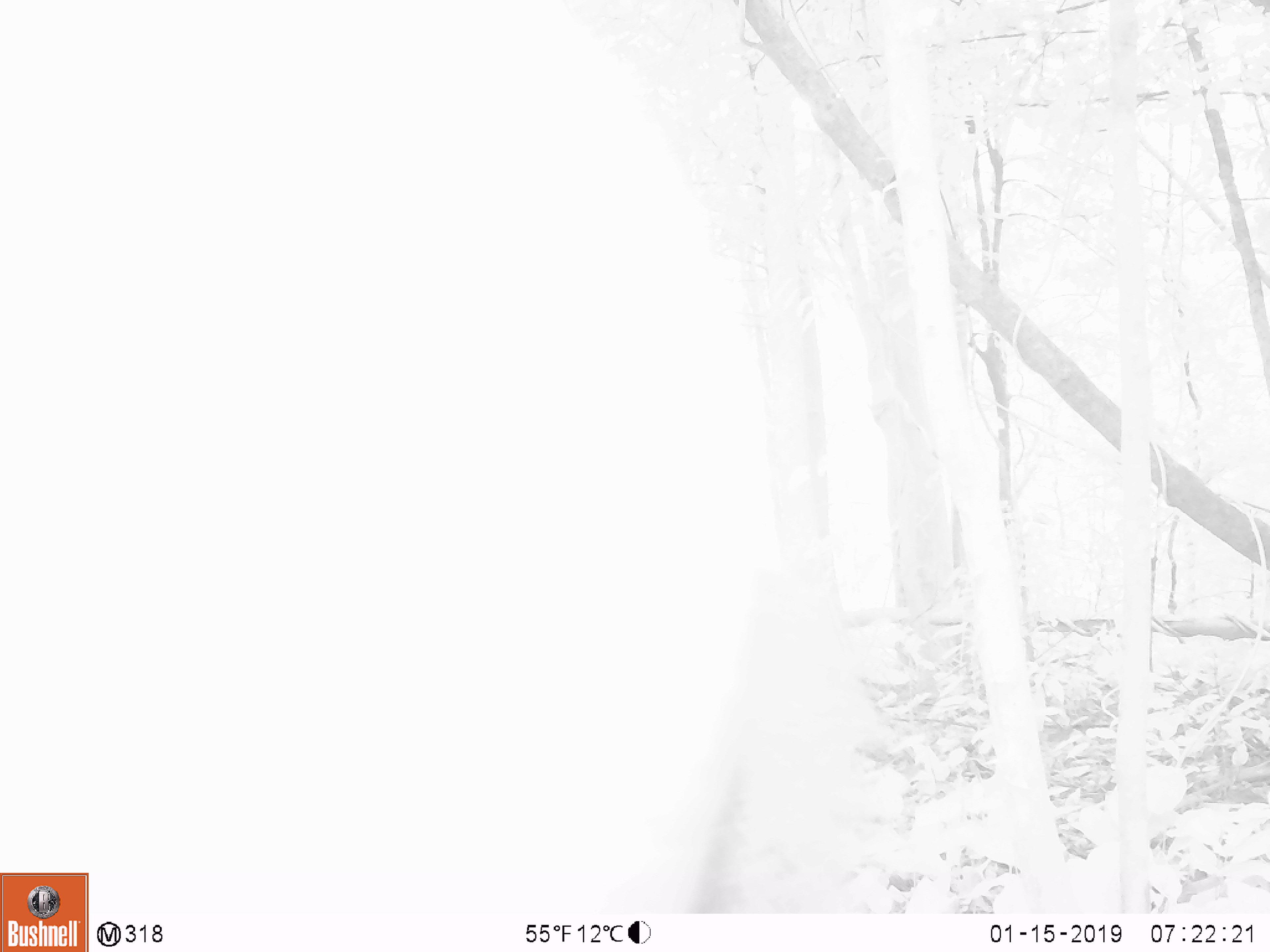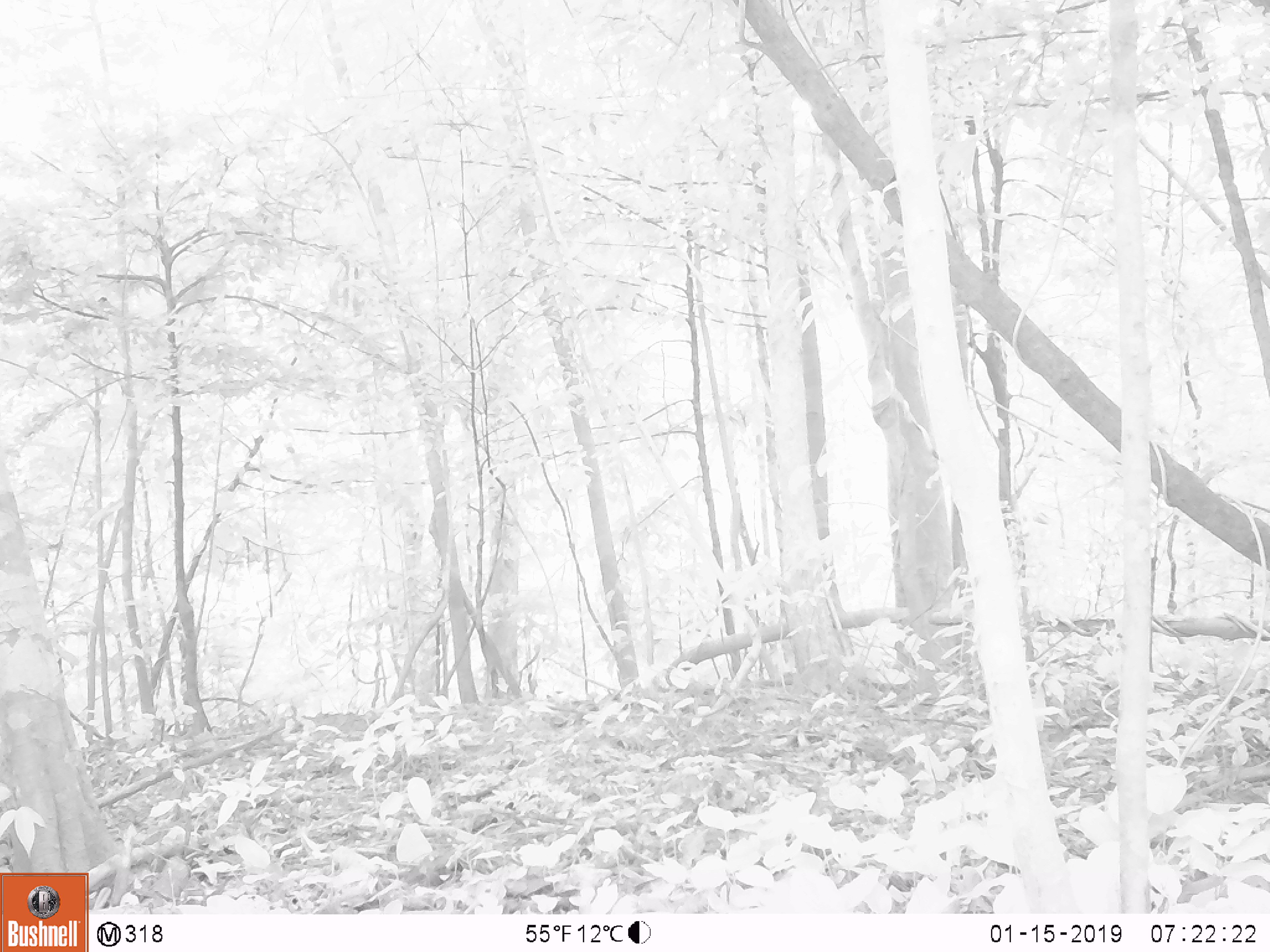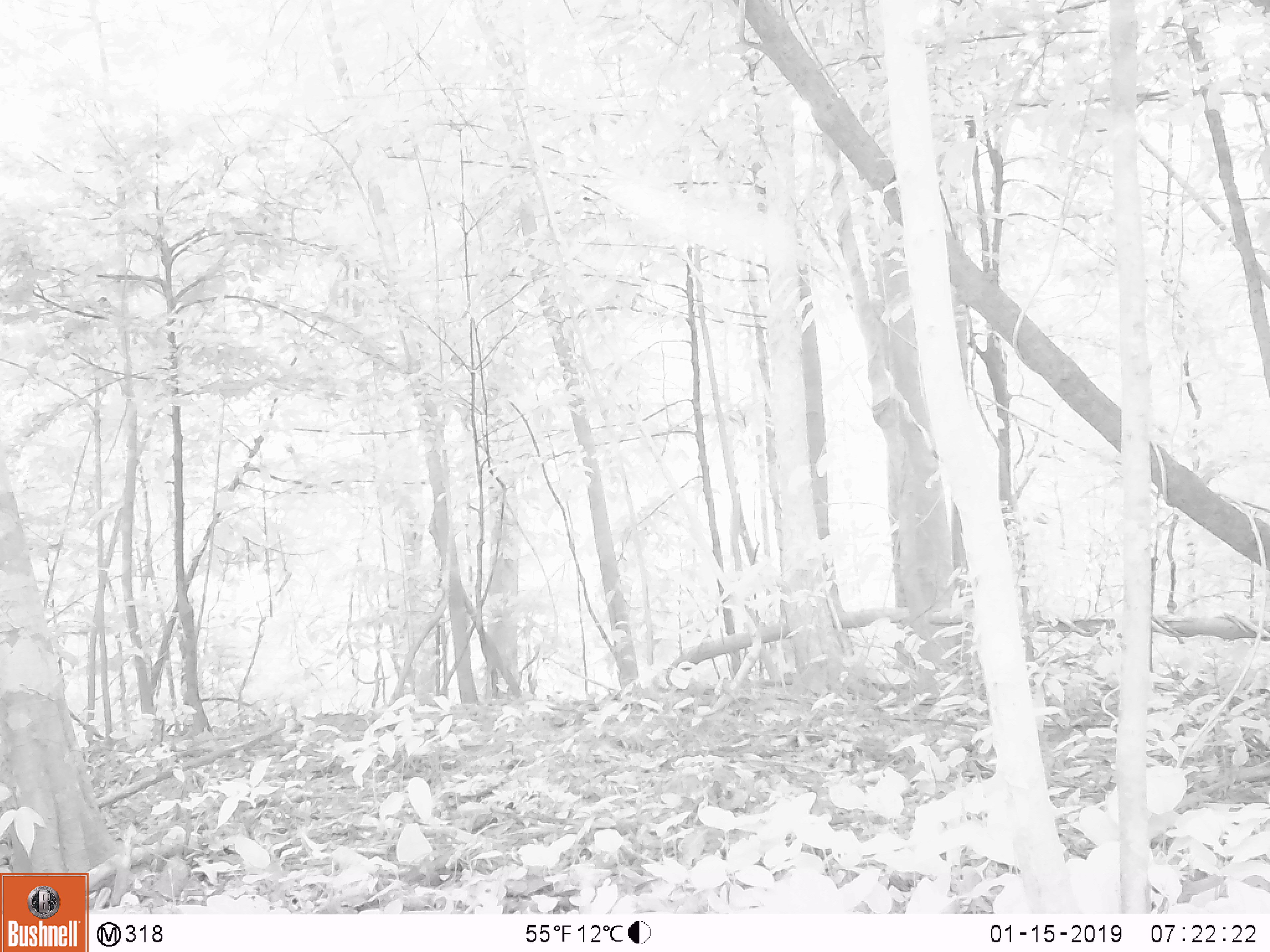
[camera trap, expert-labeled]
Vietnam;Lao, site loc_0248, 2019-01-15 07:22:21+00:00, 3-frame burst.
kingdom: Animalia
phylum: Chordata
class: Mammalia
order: Artiodactyla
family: Cervidae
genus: Rusa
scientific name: Rusa unicolor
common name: sambar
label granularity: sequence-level